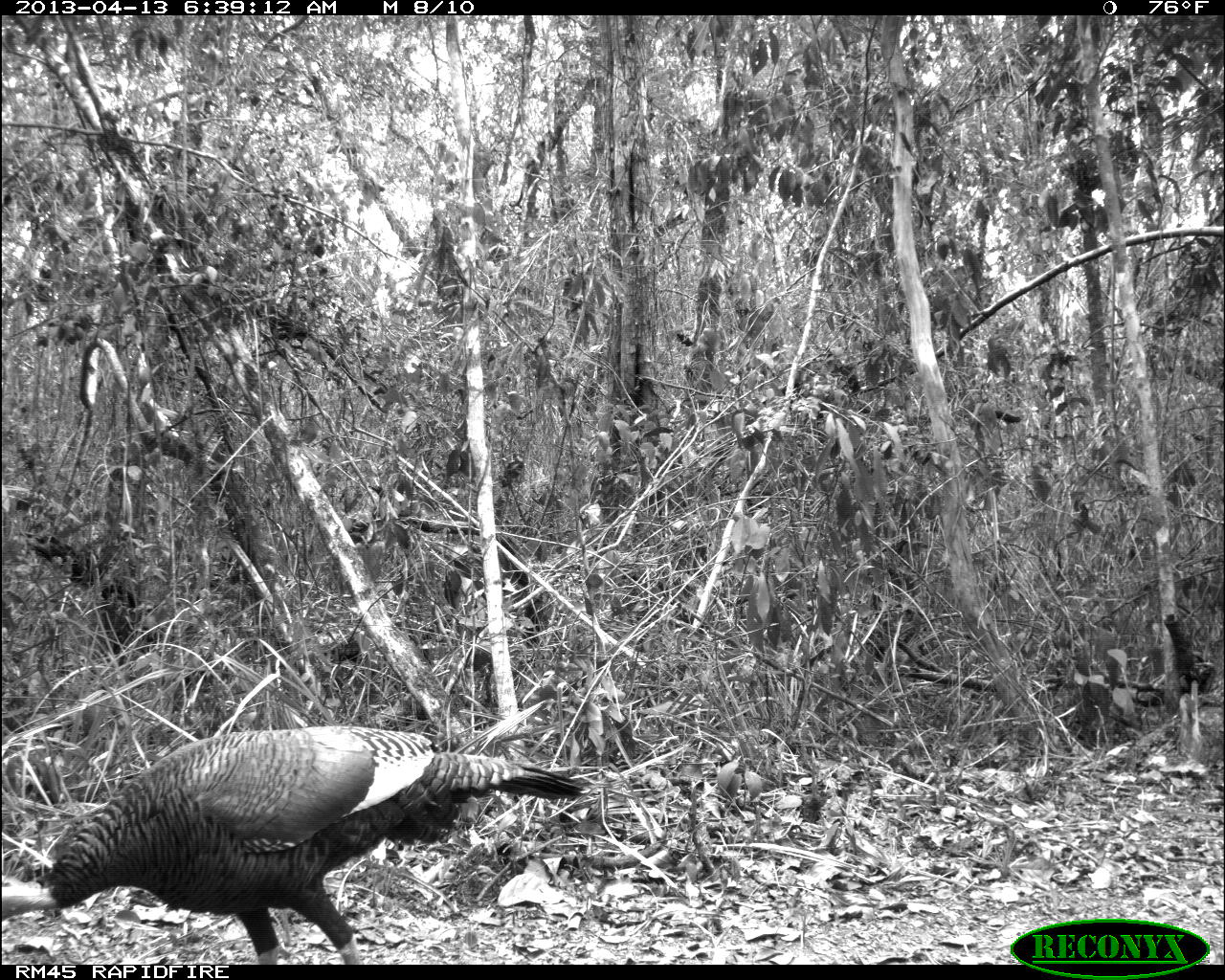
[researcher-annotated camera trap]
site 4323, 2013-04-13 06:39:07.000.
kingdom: Animalia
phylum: Chordata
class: Aves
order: Galliformes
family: Phasianidae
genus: Meleagris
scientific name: Meleagris ocellata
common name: ocellated turkey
Meleagris ocellata (ocellated turkey), count 1, sex female.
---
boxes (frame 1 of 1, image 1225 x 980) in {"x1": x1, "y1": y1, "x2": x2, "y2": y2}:
meleagris ocellata: {"x1": 0, "y1": 722, "x2": 589, "y2": 961}